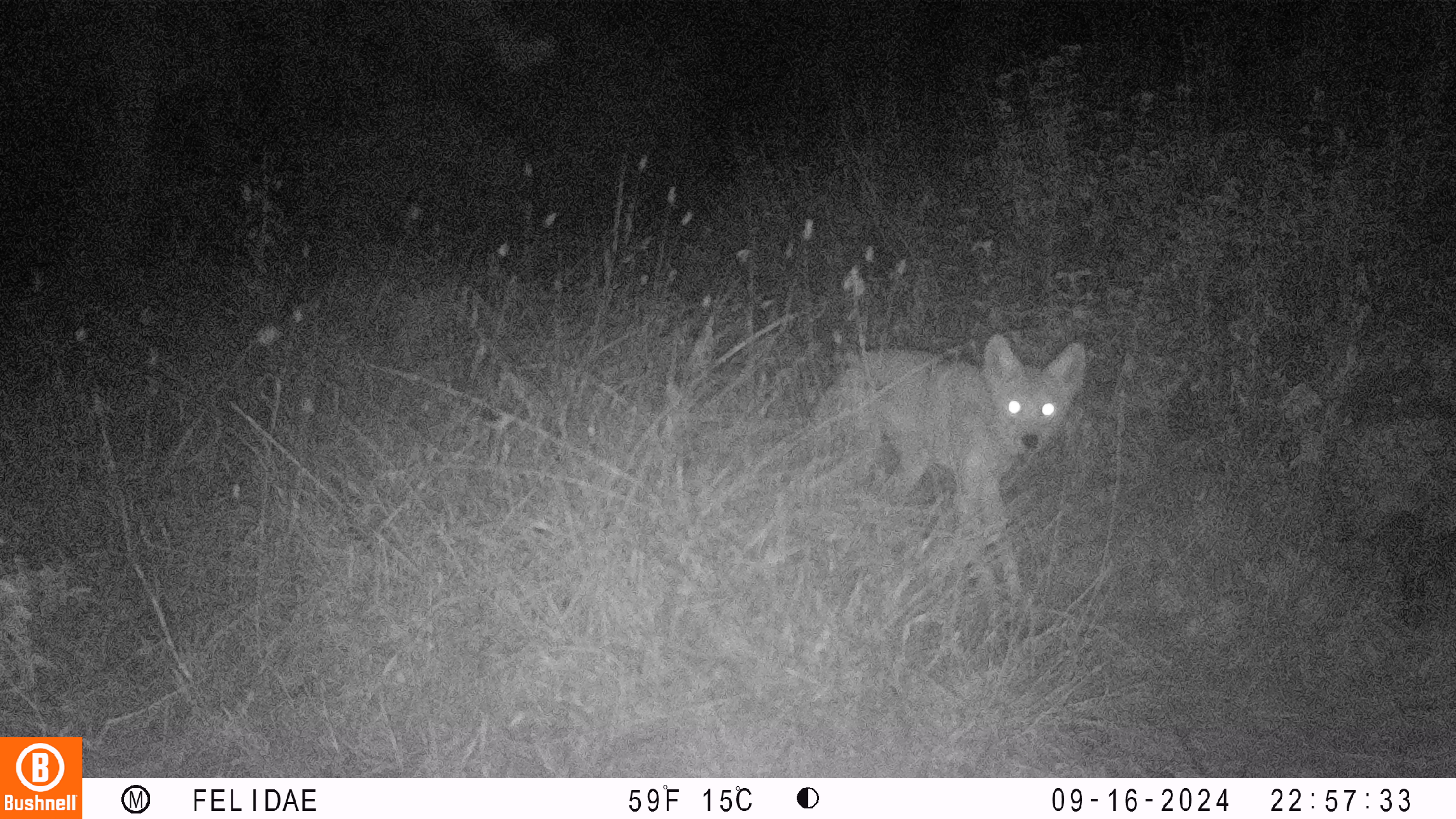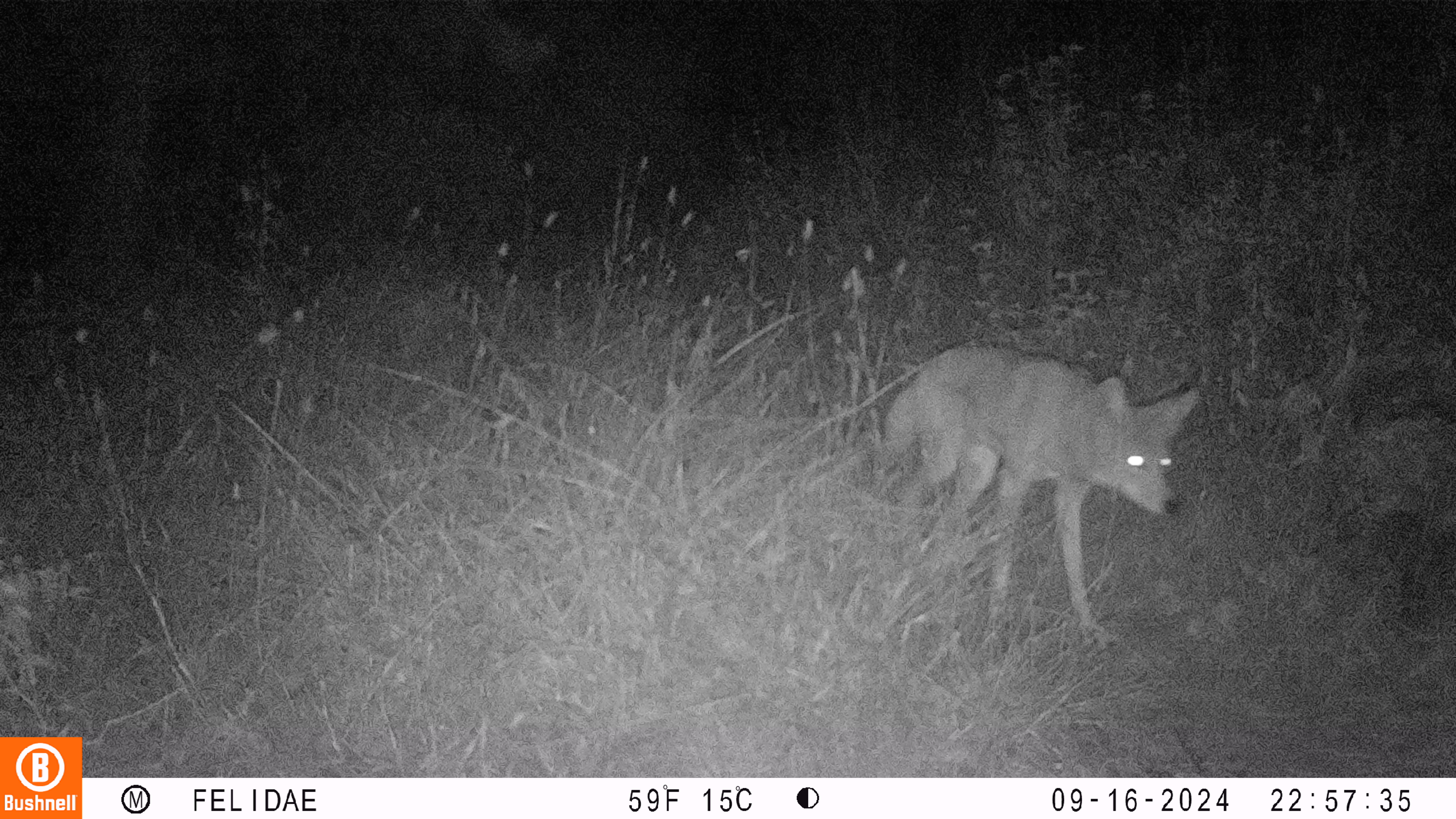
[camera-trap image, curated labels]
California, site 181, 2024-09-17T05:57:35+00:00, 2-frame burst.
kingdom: Animalia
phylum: Chordata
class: Mammalia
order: Carnivora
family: Canidae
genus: Canis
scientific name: Canis latrans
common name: coyote